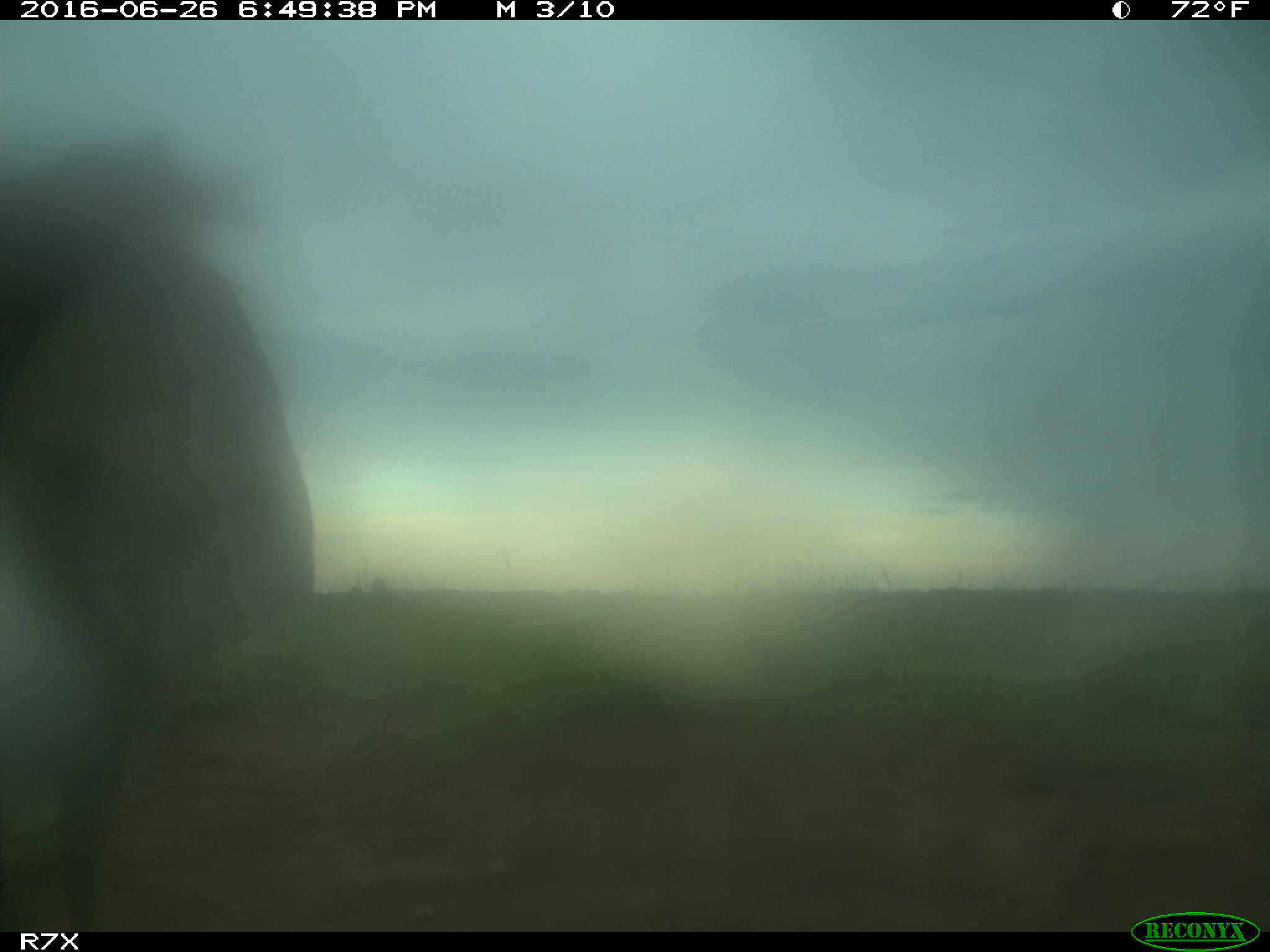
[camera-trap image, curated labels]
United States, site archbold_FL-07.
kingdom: Animalia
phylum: Chordata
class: Aves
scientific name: Aves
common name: birds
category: unidentified bird